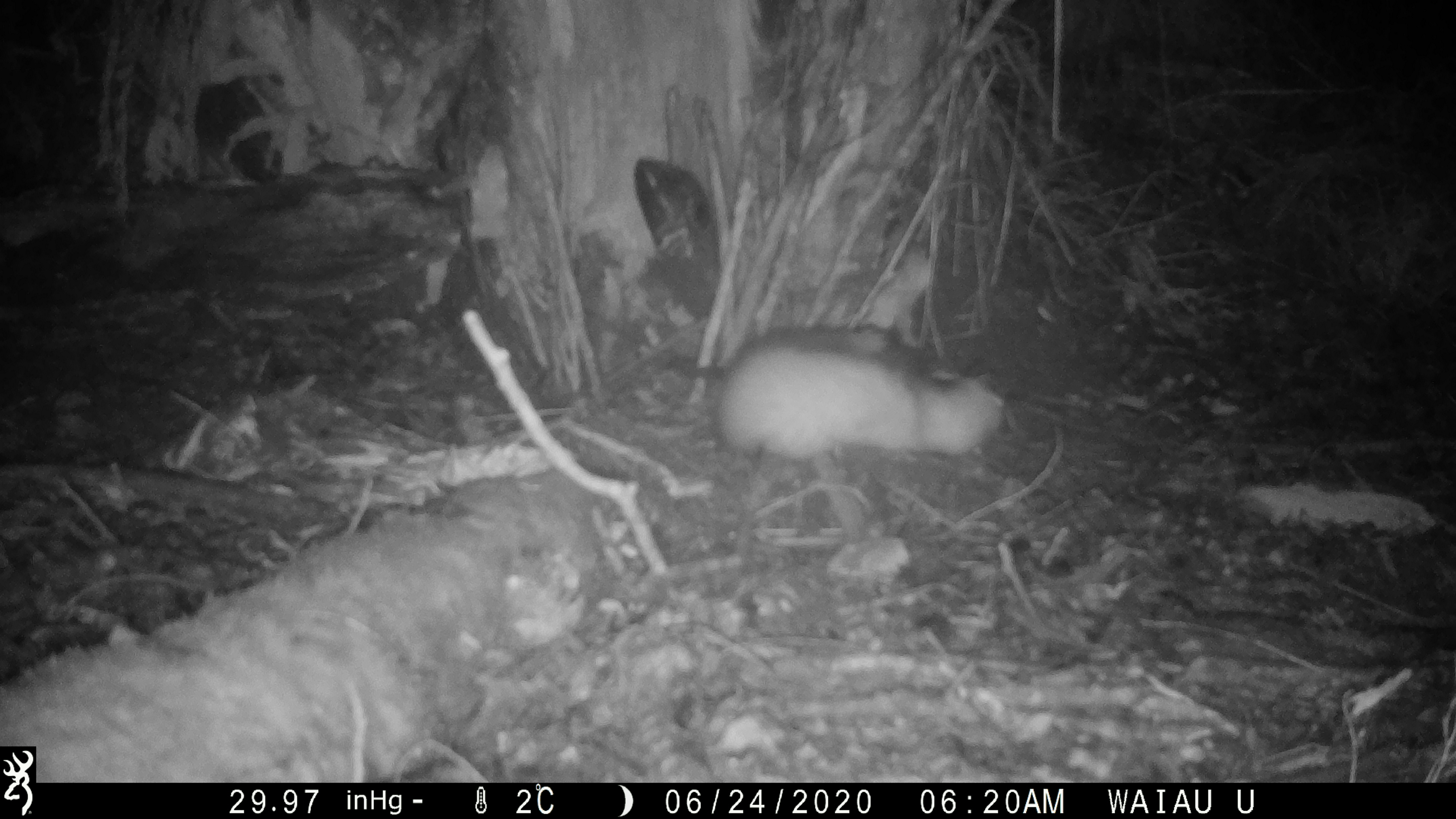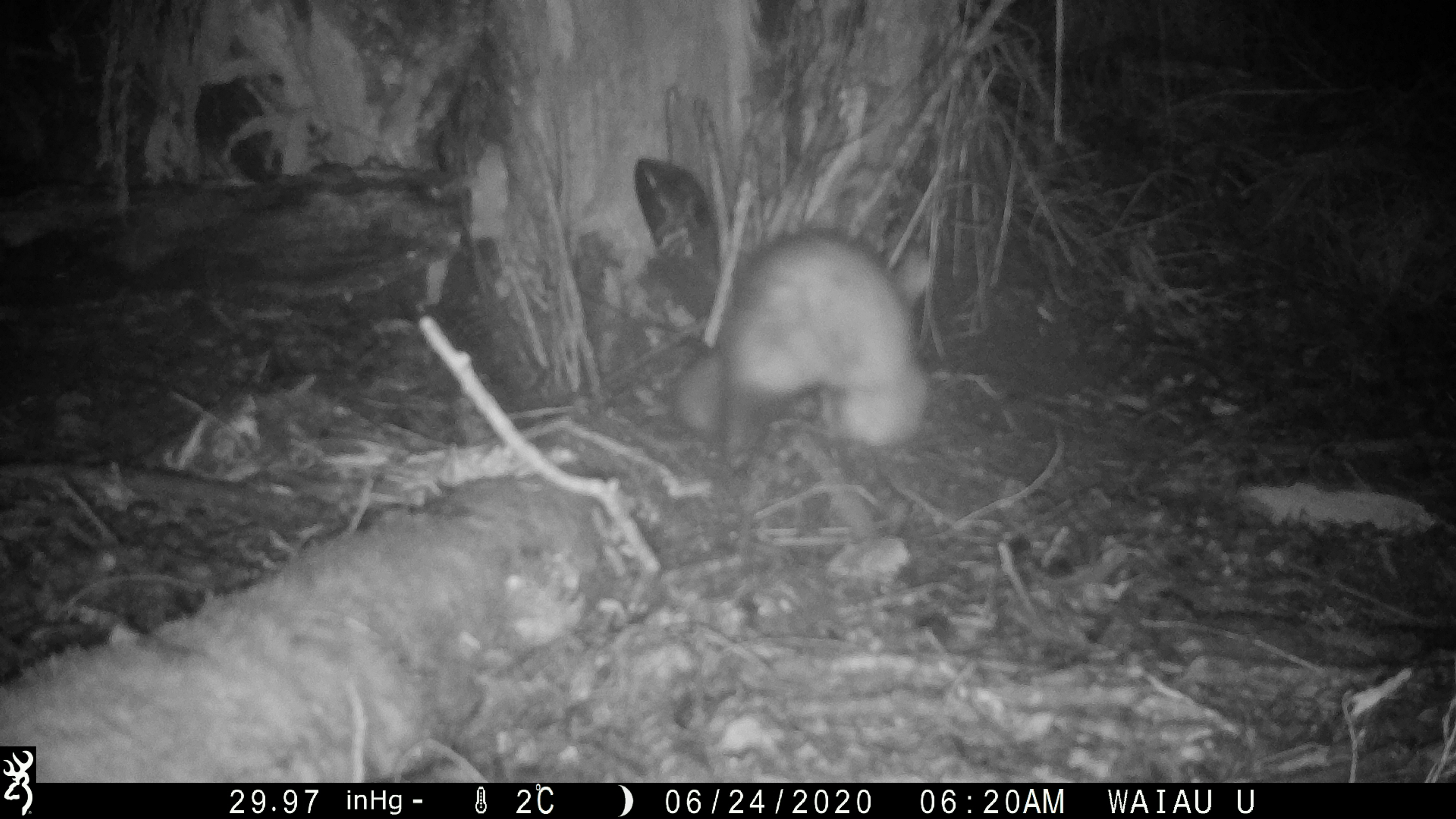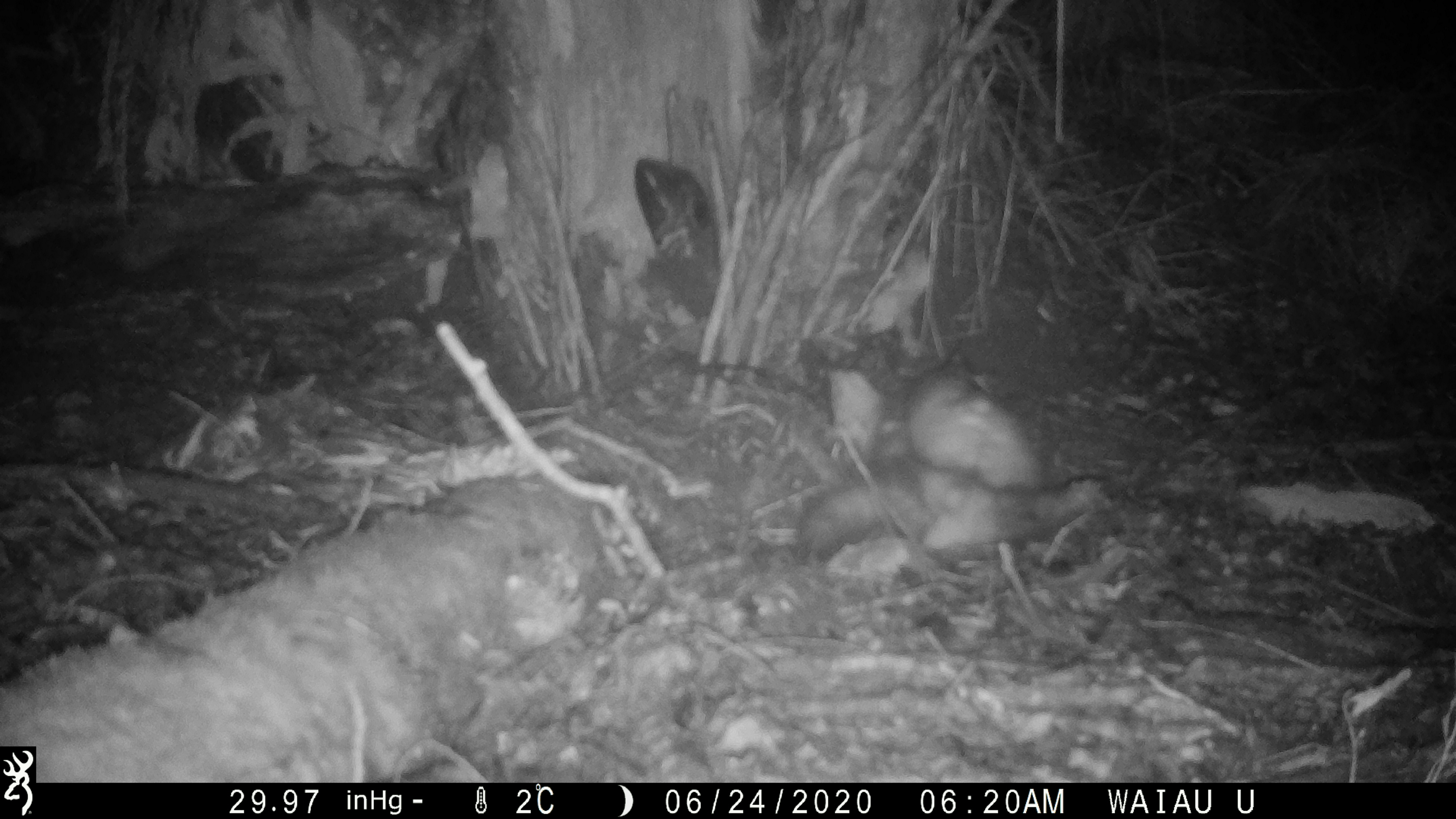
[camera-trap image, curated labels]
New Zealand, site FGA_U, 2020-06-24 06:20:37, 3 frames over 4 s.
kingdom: Animalia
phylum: Chordata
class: Mammalia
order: Carnivora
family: Mustelidae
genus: Mustela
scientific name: Mustela furo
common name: ferret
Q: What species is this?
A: Ferret (Mustela furo).